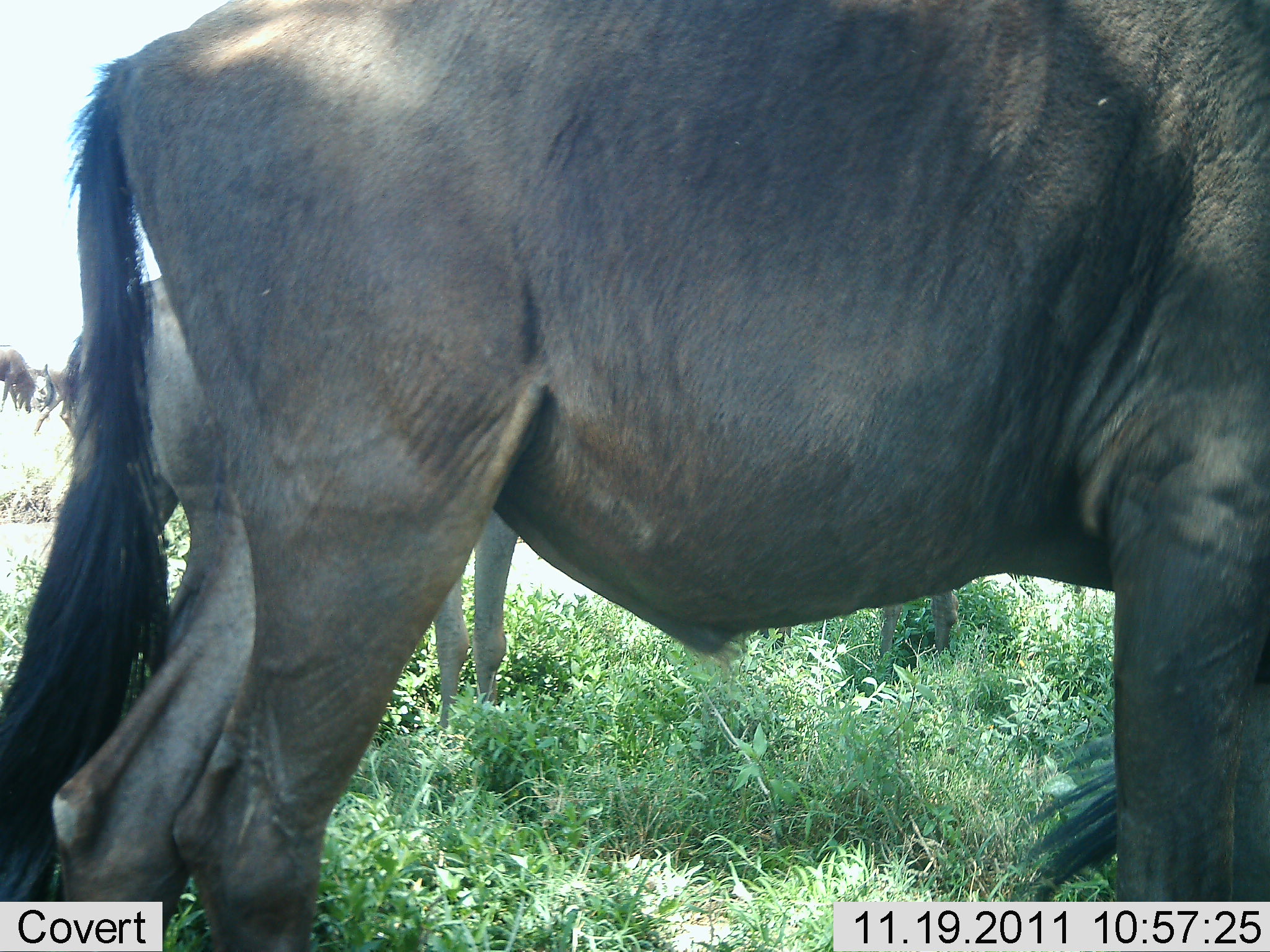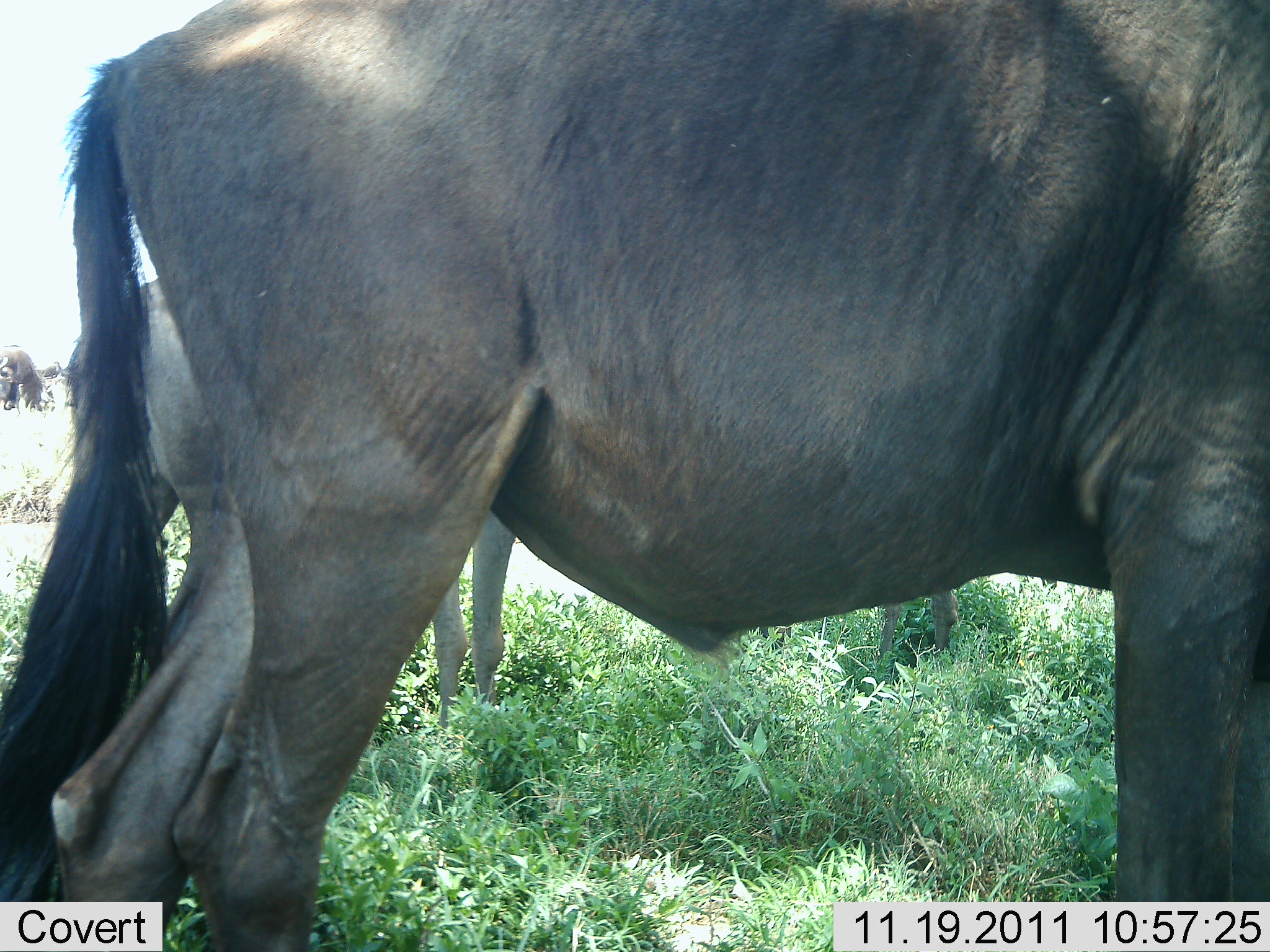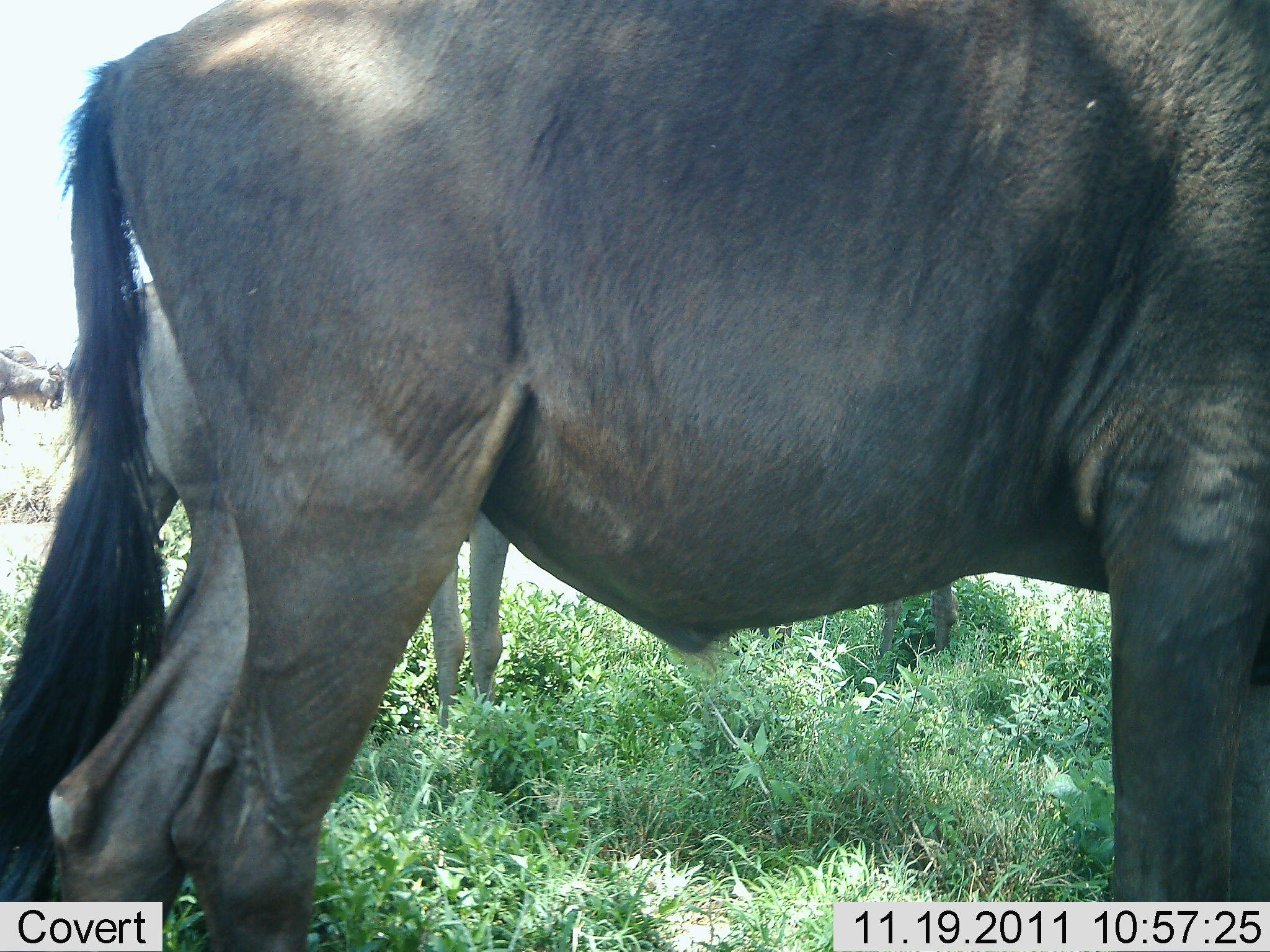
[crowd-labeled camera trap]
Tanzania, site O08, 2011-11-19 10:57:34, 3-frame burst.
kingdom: Animalia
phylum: Chordata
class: Mammalia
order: Artiodactyla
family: Bovidae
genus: Connochaetes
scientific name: Connochaetes taurinus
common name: blue wildebeest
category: wildebeest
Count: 4.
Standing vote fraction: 60%.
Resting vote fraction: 20%.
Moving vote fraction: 50%.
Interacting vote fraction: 0%.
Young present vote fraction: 0%.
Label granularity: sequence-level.